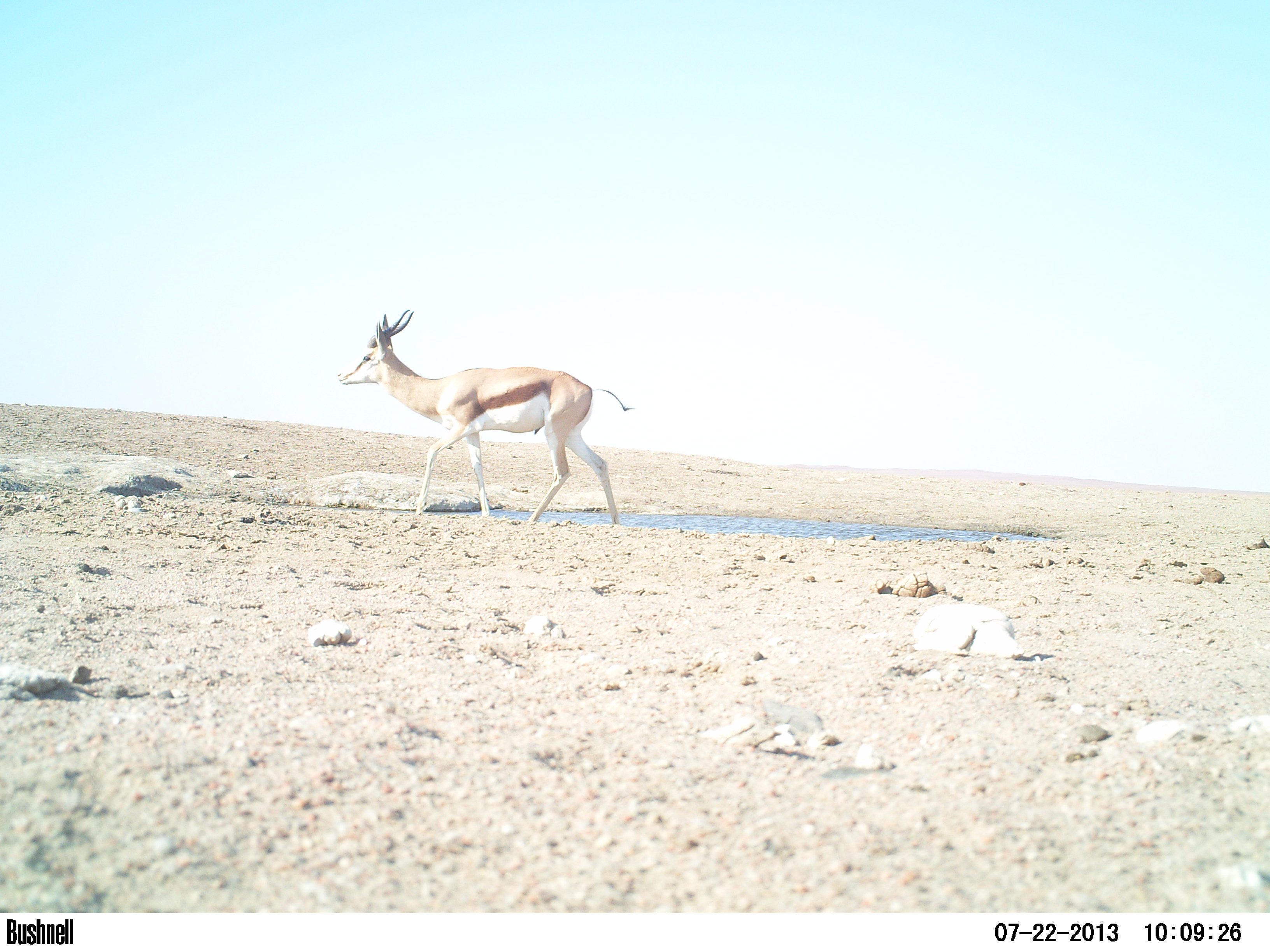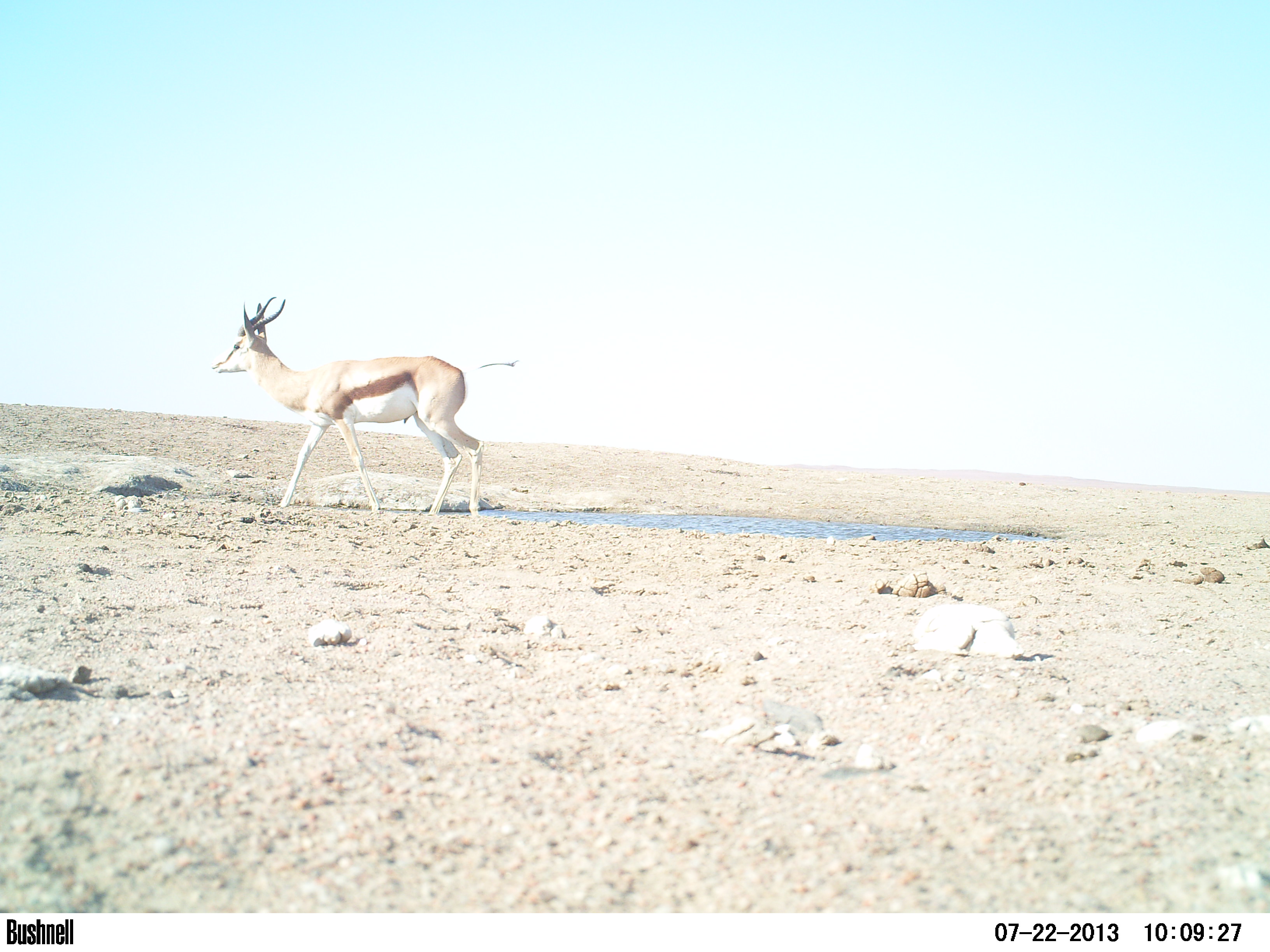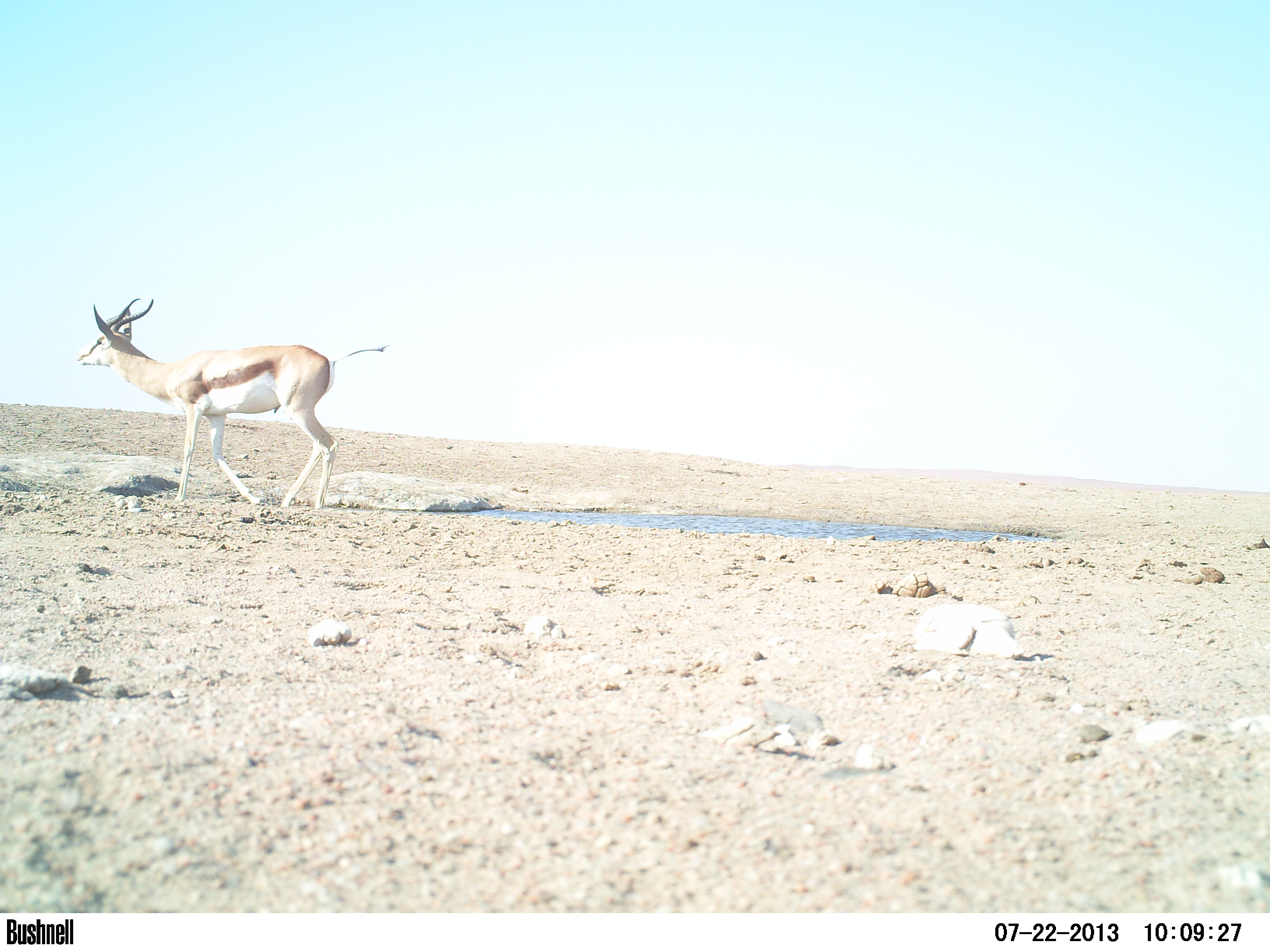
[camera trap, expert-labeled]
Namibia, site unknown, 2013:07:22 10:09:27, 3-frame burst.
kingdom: Animalia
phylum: Chordata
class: Mammalia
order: Artiodactyla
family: Bovidae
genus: Antidorcas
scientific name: Antidorcas marsupialis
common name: springbok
Antidorcas marsupialis (springbok).